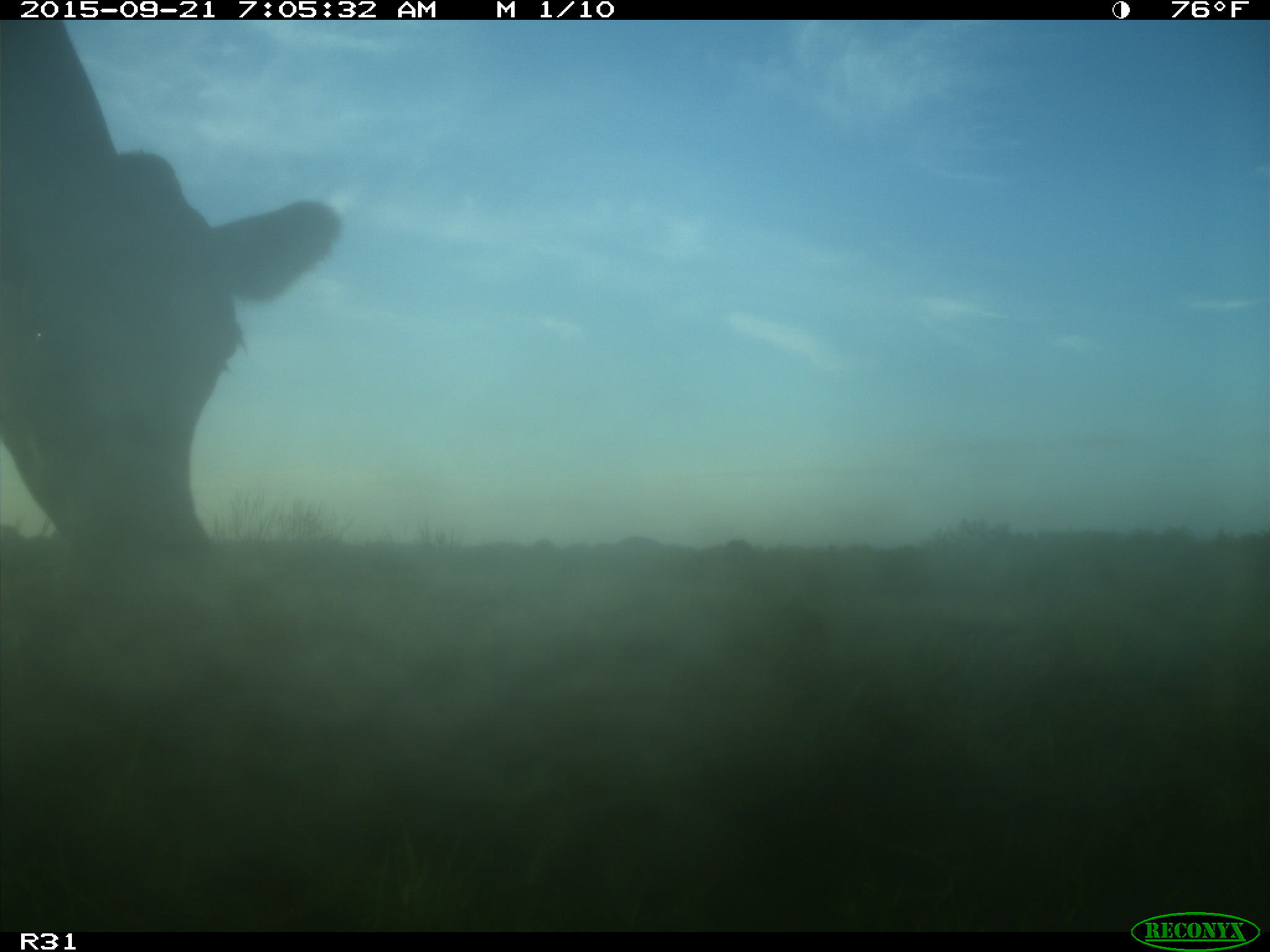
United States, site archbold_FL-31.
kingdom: Animalia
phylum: Chordata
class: Mammalia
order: Artiodactyla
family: Bovidae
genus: Bos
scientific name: Bos taurus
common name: domestic cow